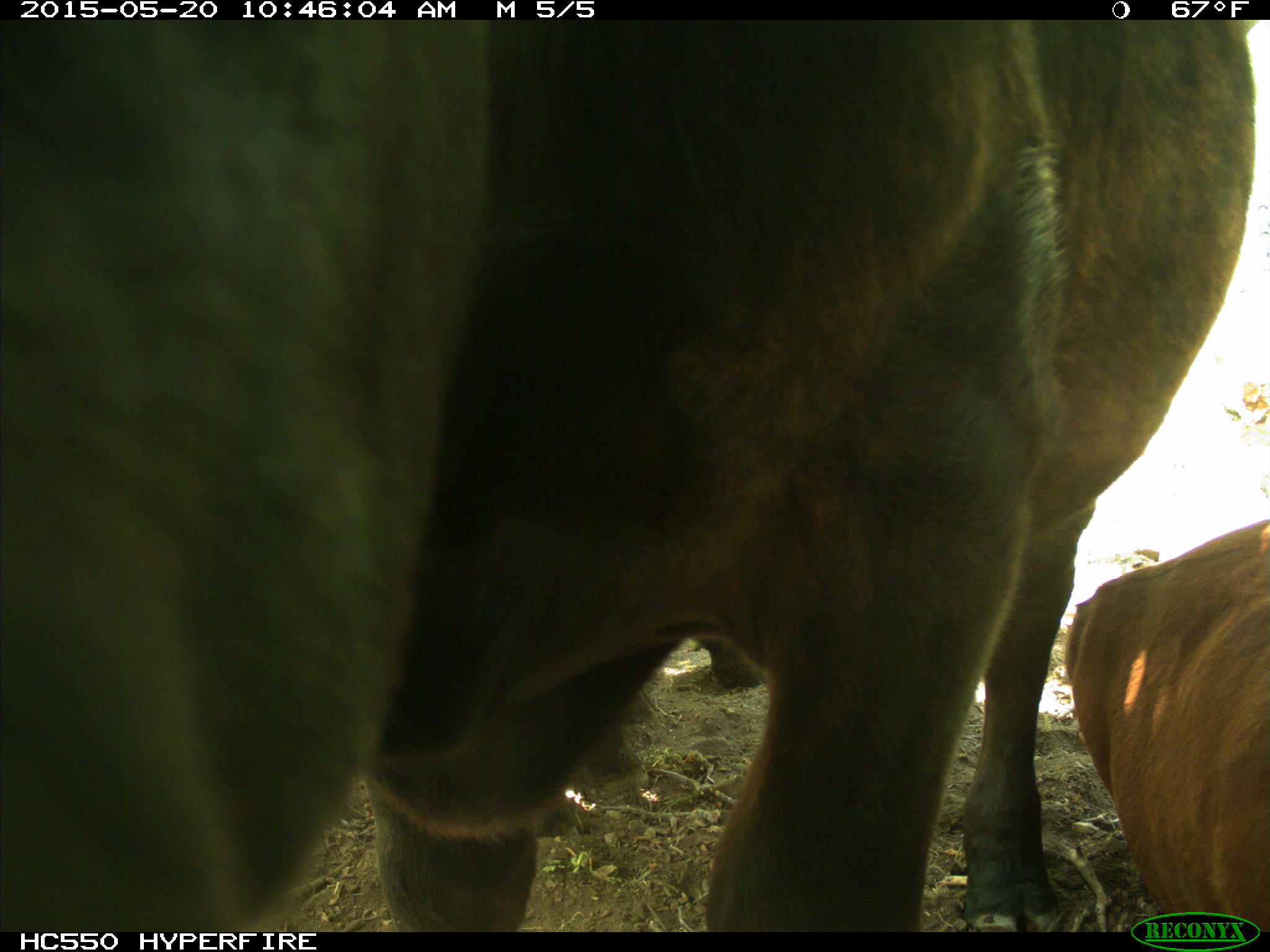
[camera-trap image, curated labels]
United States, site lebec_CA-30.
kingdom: Animalia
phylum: Chordata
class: Mammalia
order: Artiodactyla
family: Bovidae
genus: Bos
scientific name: Bos taurus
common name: domestic cow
Bos taurus (domestic cow).